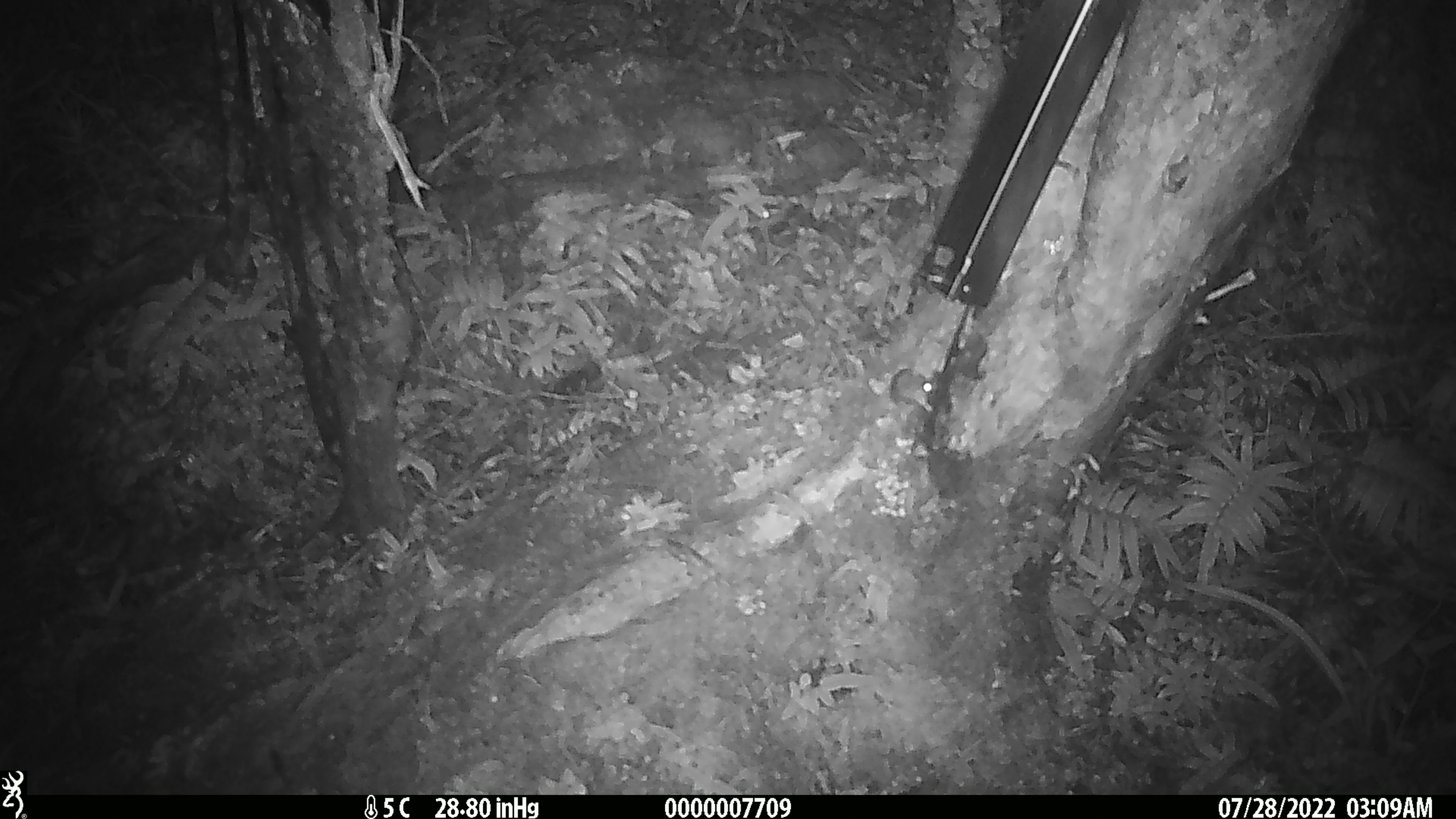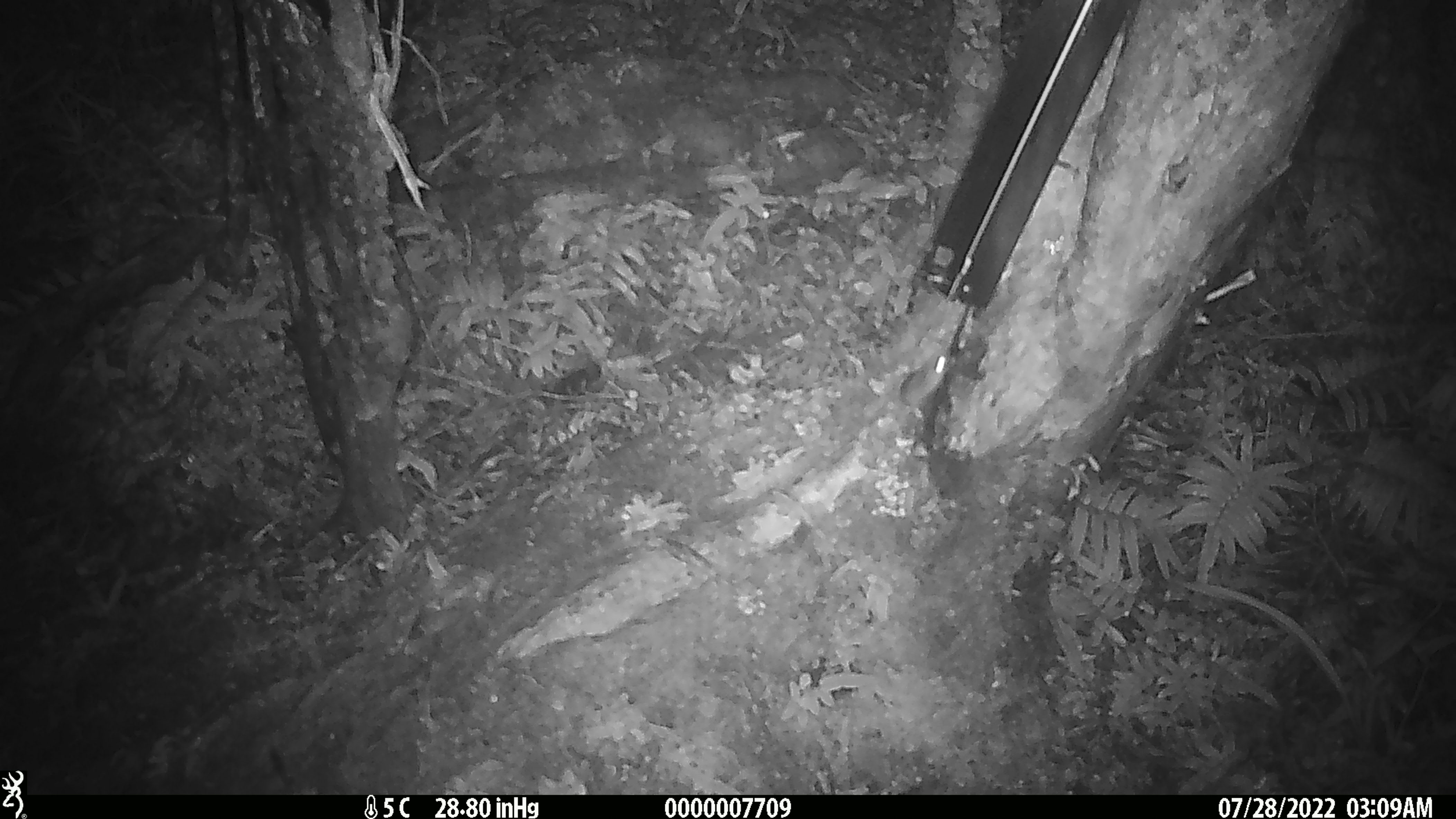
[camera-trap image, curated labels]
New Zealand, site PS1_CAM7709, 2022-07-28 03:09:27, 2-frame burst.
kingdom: Animalia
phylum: Chordata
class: Mammalia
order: Rodentia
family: Muridae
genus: Mus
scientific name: Mus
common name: mouse